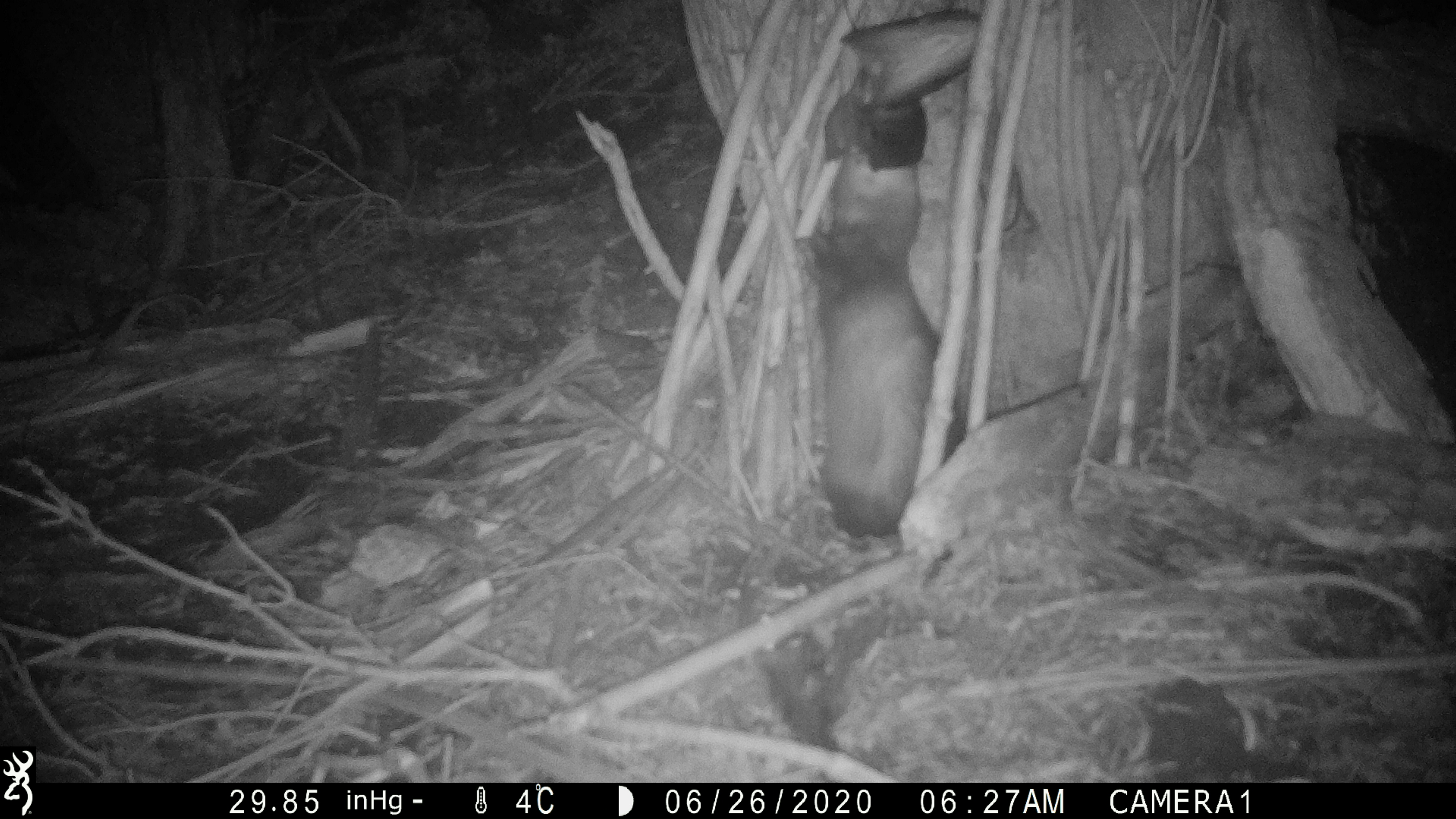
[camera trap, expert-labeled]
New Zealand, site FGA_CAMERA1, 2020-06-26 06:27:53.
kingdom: Animalia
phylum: Chordata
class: Mammalia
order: Carnivora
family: Mustelidae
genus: Mustela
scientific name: Mustela furo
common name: ferret